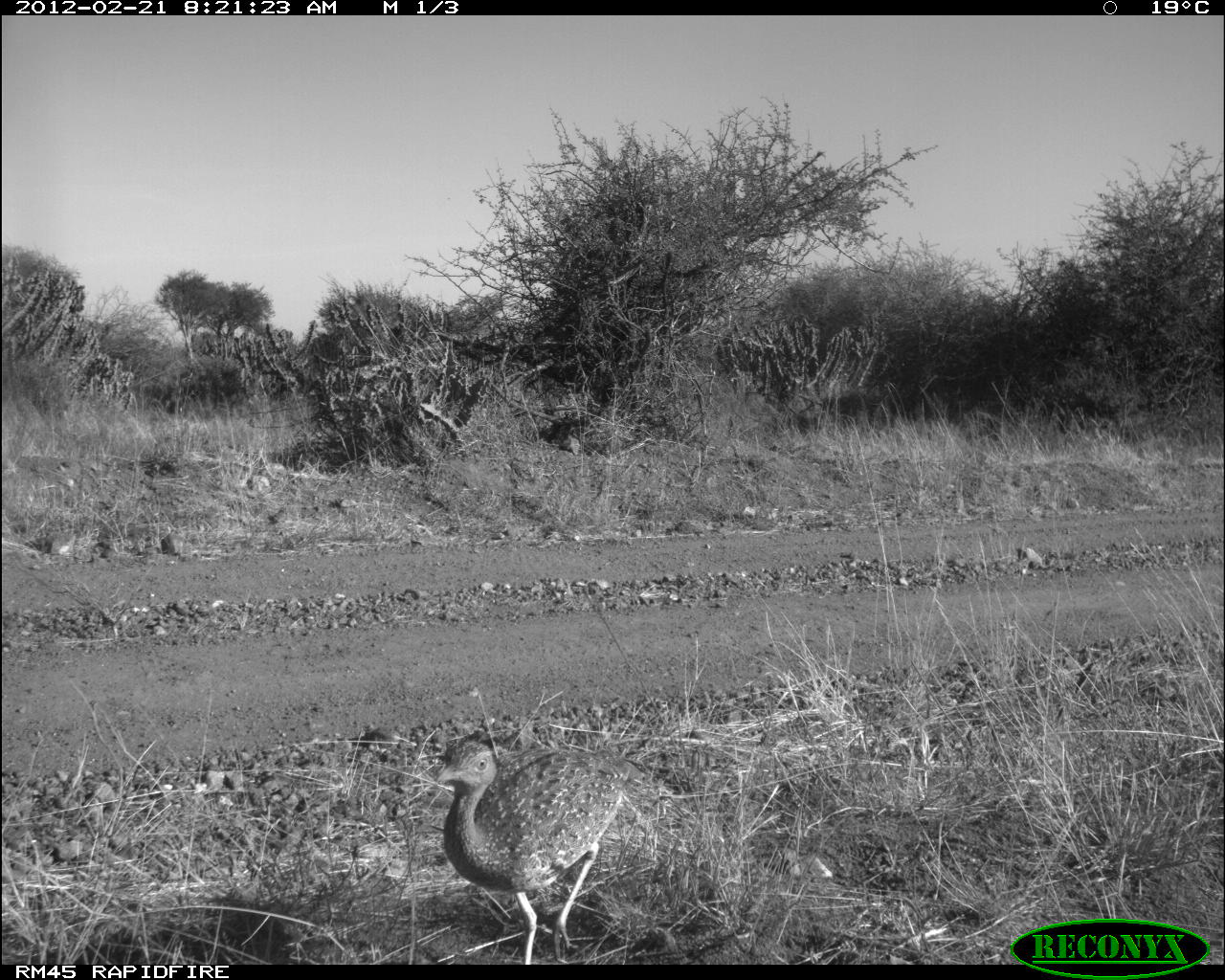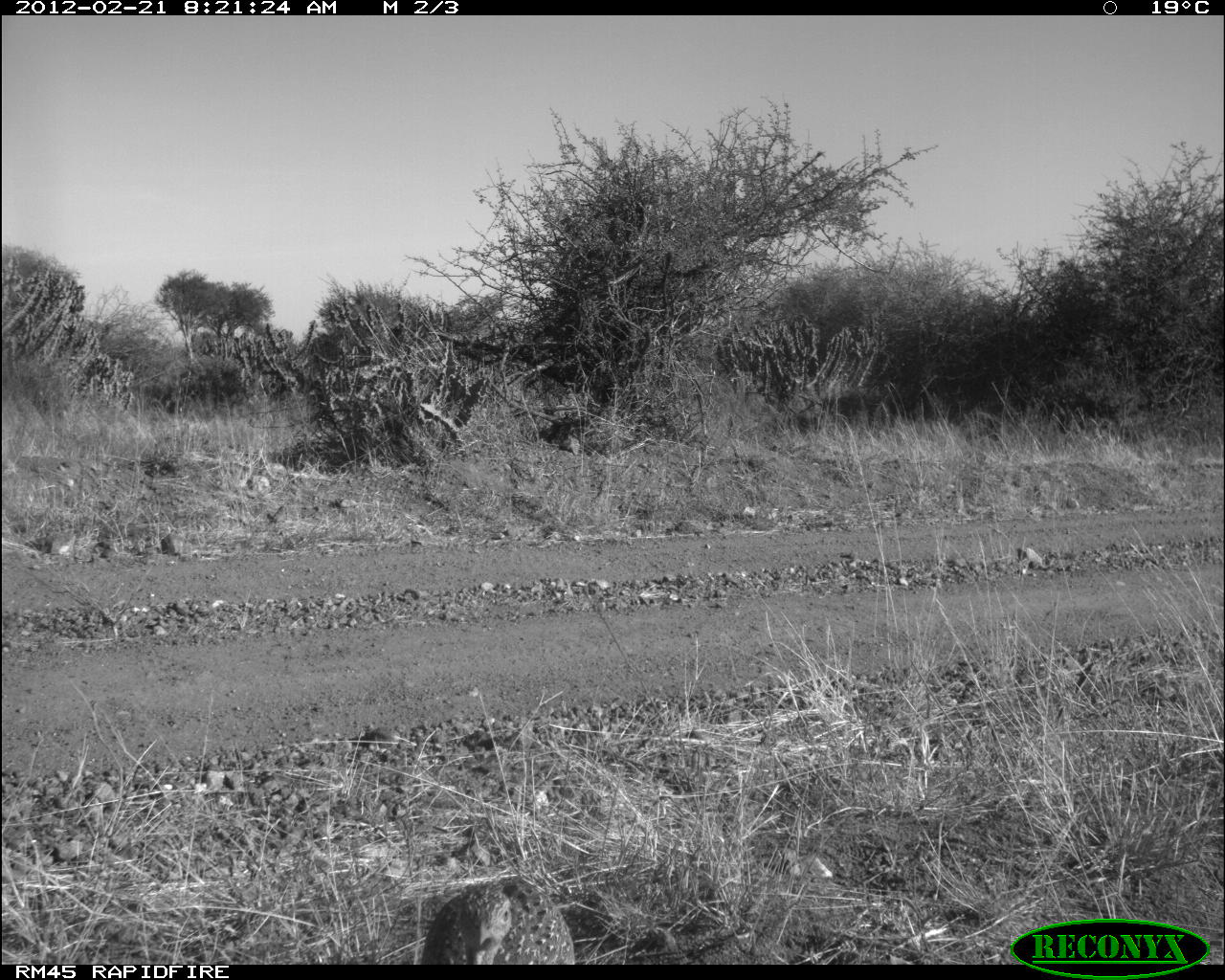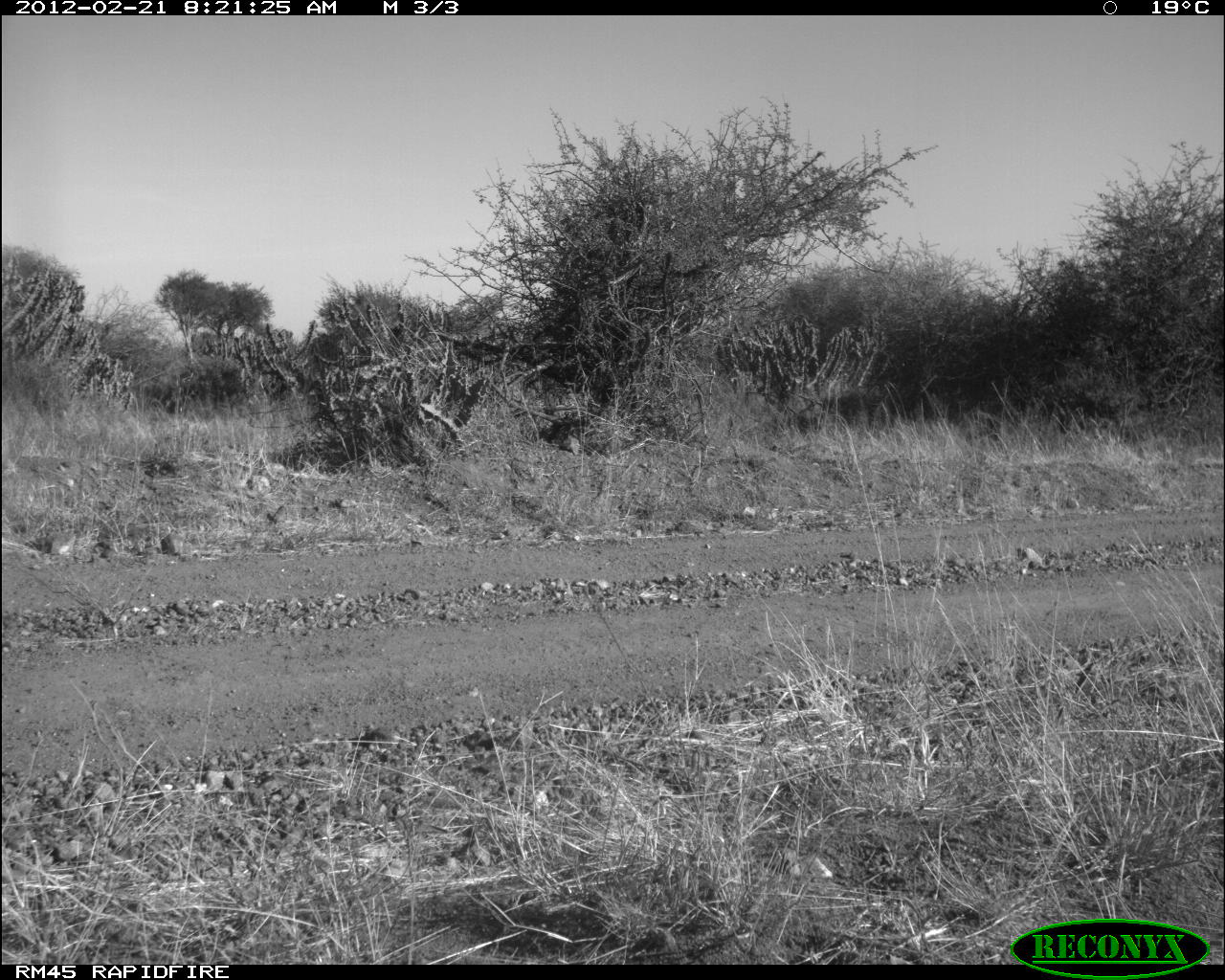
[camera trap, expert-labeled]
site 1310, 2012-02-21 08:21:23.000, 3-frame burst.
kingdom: Animalia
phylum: Chordata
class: Aves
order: Otidiformes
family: Otididae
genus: Lissotis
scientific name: Lissotis hartlaubii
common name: hartlaub's bustard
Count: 1.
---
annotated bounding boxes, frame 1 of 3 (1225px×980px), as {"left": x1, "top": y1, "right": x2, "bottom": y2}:
lissotis hartlaubii: {"left": 434, "top": 731, "right": 651, "bottom": 965}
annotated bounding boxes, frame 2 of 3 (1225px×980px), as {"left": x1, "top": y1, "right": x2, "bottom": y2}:
lissotis hartlaubii: {"left": 417, "top": 873, "right": 579, "bottom": 965}